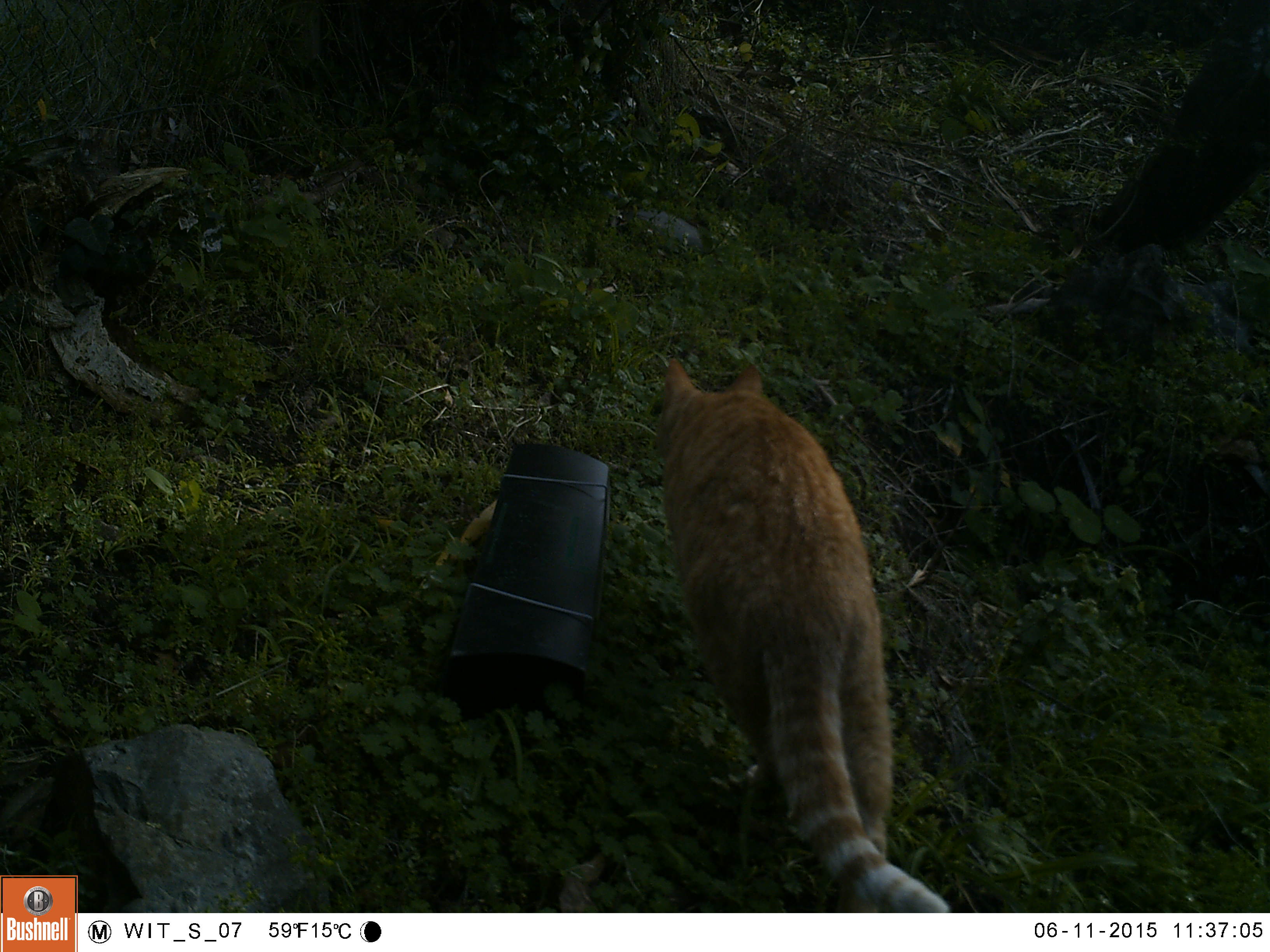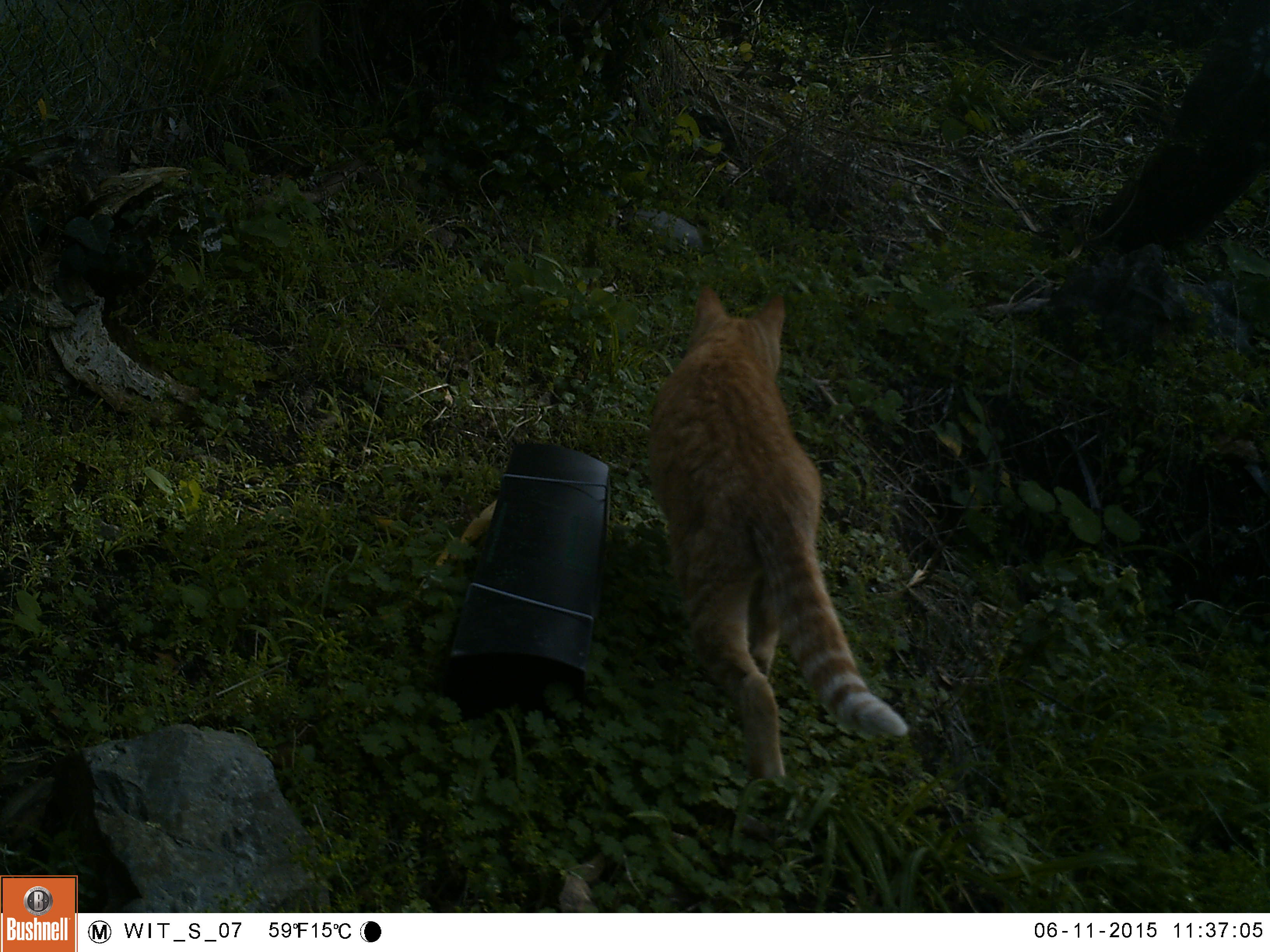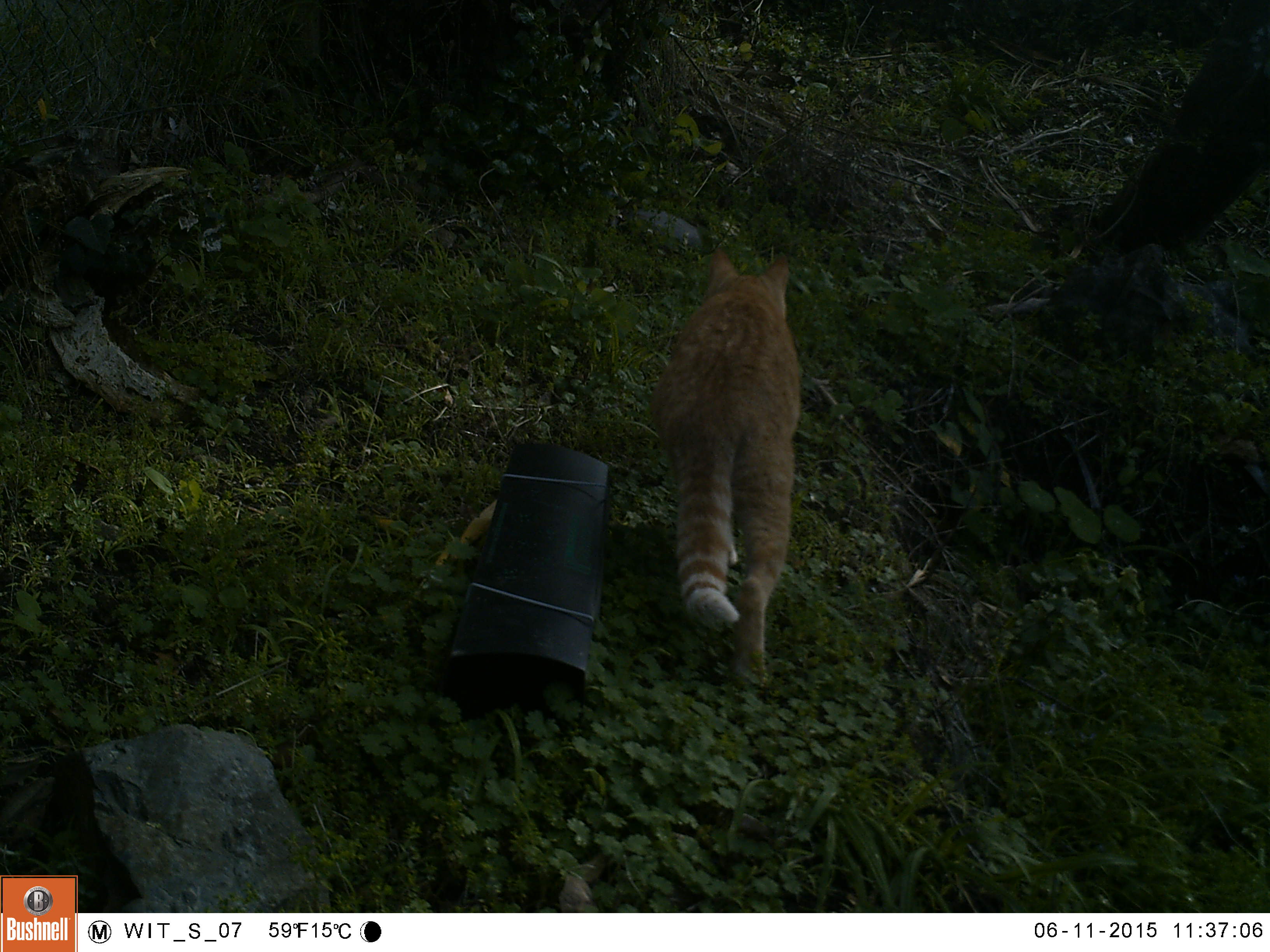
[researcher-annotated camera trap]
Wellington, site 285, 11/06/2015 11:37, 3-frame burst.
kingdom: Animalia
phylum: Chordata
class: Mammalia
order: Carnivora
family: Felidae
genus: Felis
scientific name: Felis catus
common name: cat